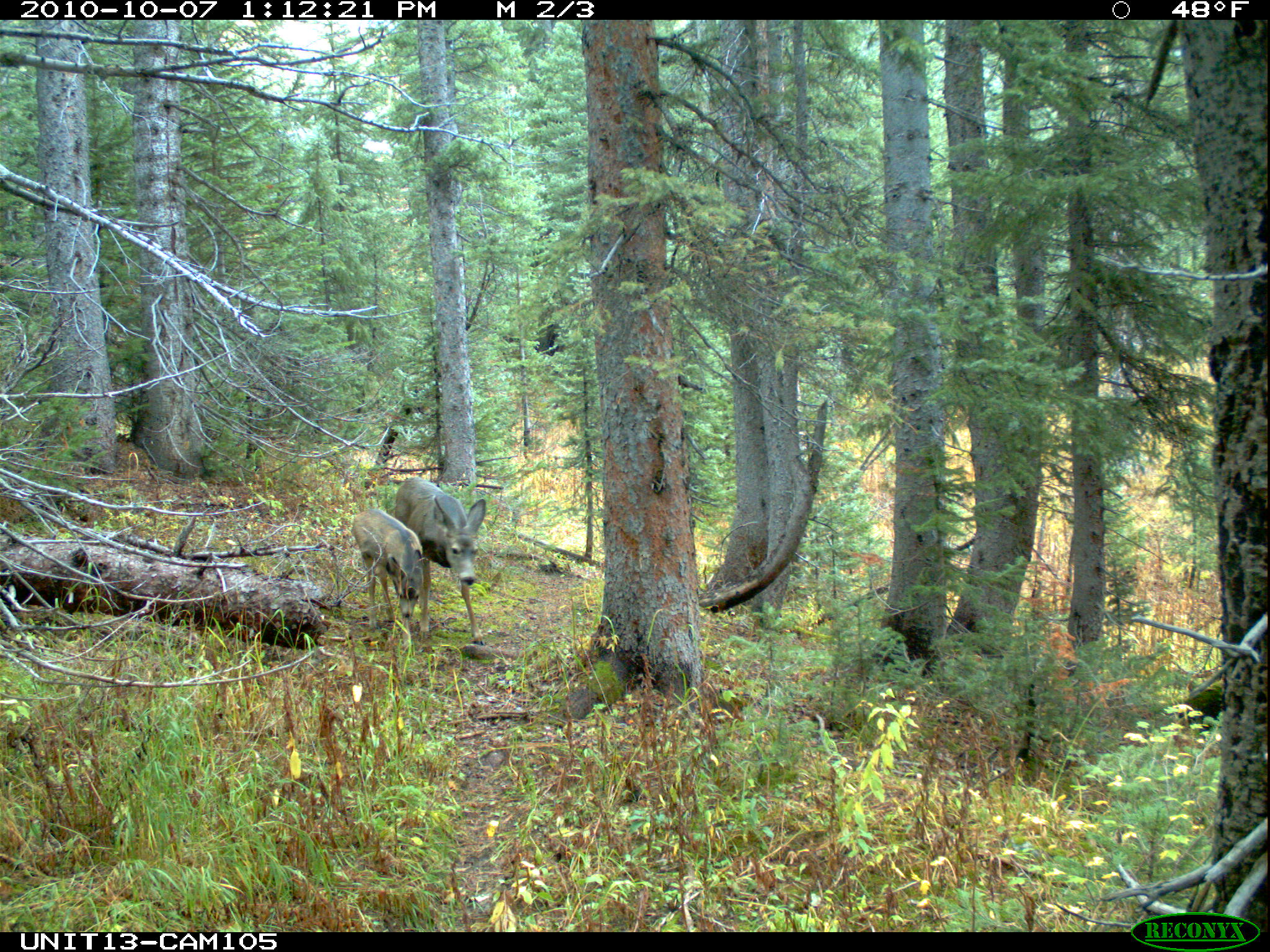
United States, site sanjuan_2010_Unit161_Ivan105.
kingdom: Animalia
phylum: Chordata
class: Mammalia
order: Artiodactyla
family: Cervidae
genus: Odocoileus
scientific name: Odocoileus hemionus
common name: mule deer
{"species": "Odocoileus hemionus (mule deer)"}